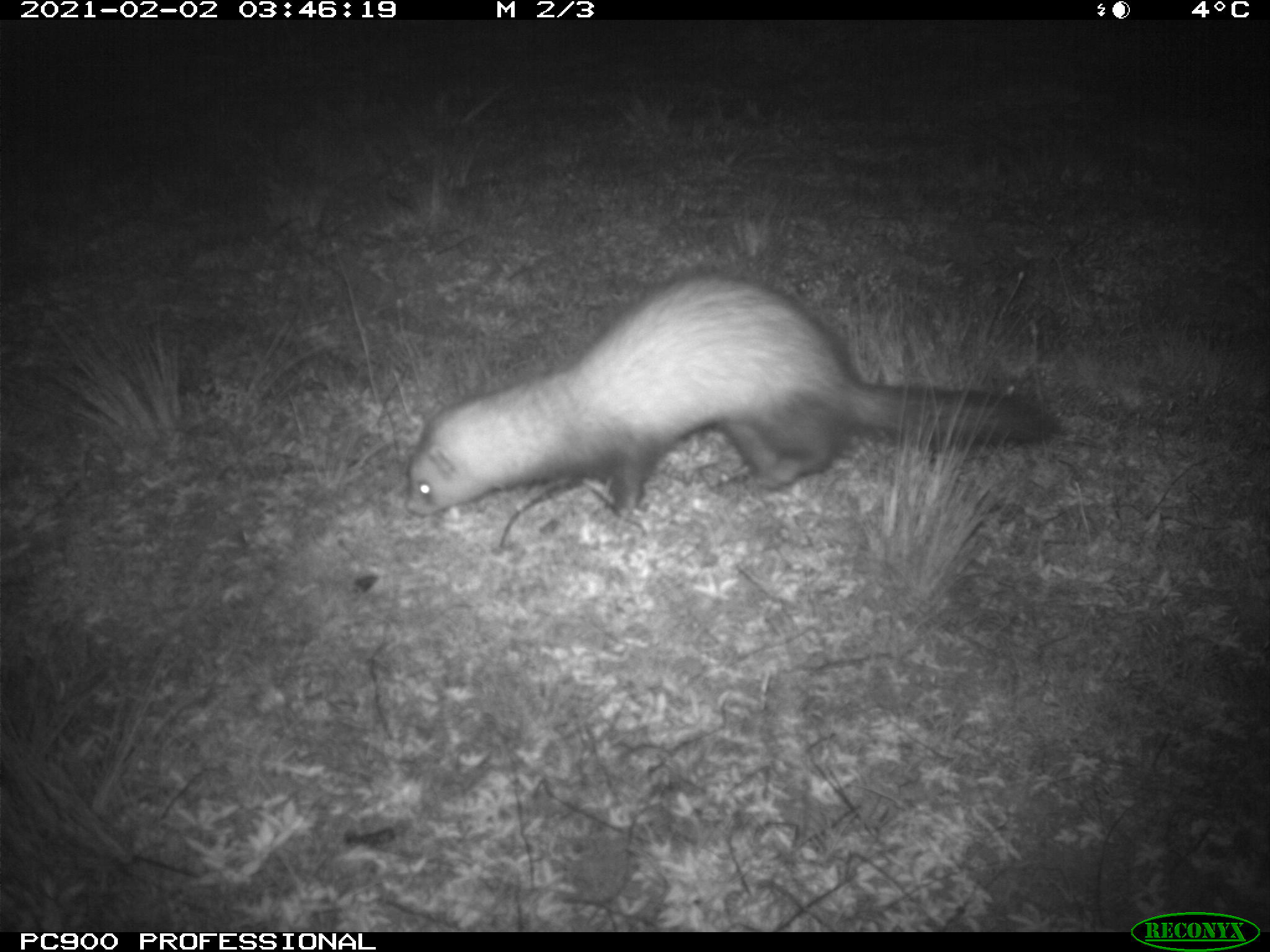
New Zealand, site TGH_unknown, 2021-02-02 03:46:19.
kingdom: Animalia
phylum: Chordata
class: Mammalia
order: Carnivora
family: Mustelidae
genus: Mustela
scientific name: Mustela furo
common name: ferret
Ferret (Mustela furo).